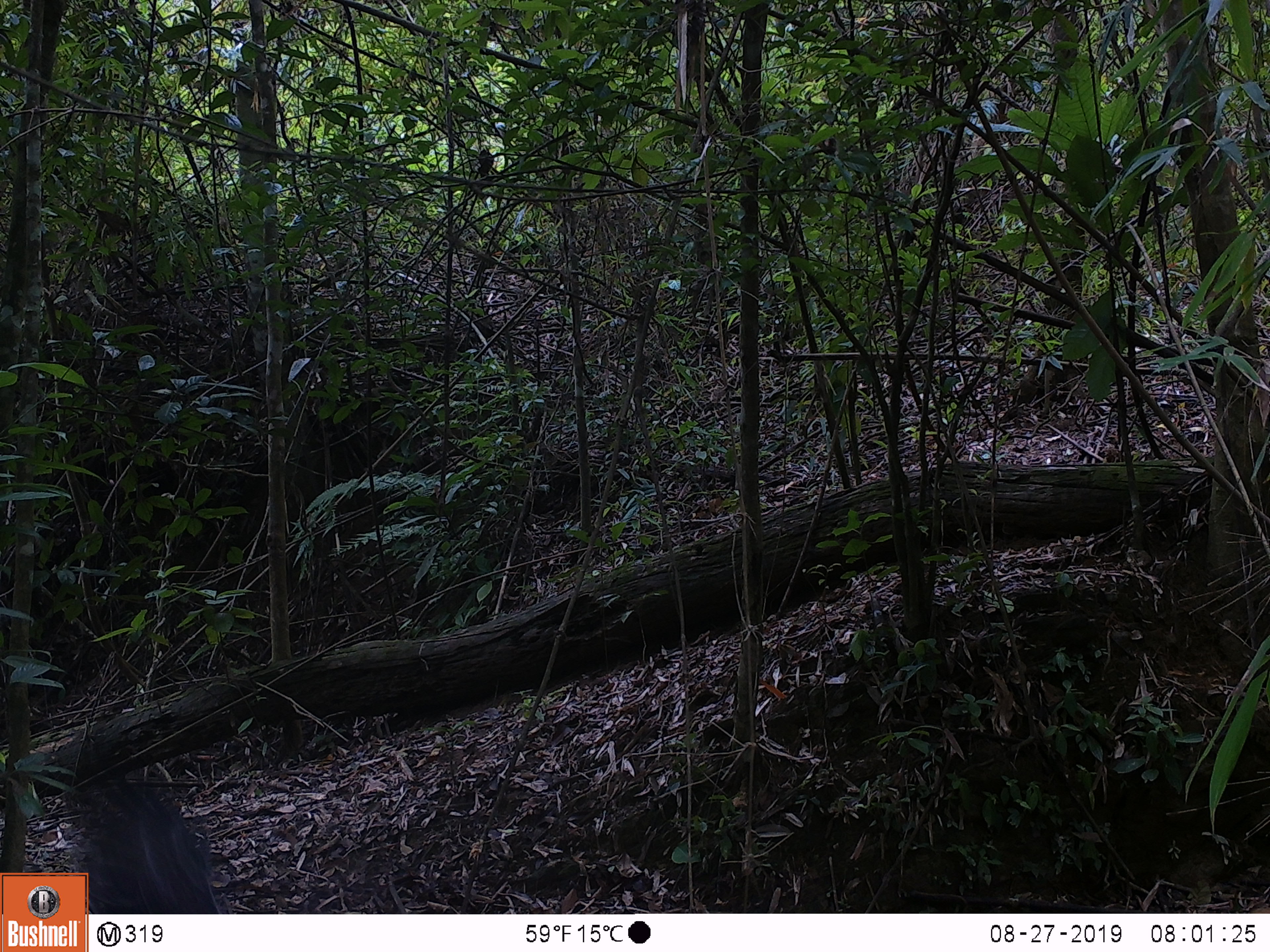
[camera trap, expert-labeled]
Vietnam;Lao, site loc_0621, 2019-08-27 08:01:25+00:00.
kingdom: Animalia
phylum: Chordata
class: Aves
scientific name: Aves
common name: bird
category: unidentified bird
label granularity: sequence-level